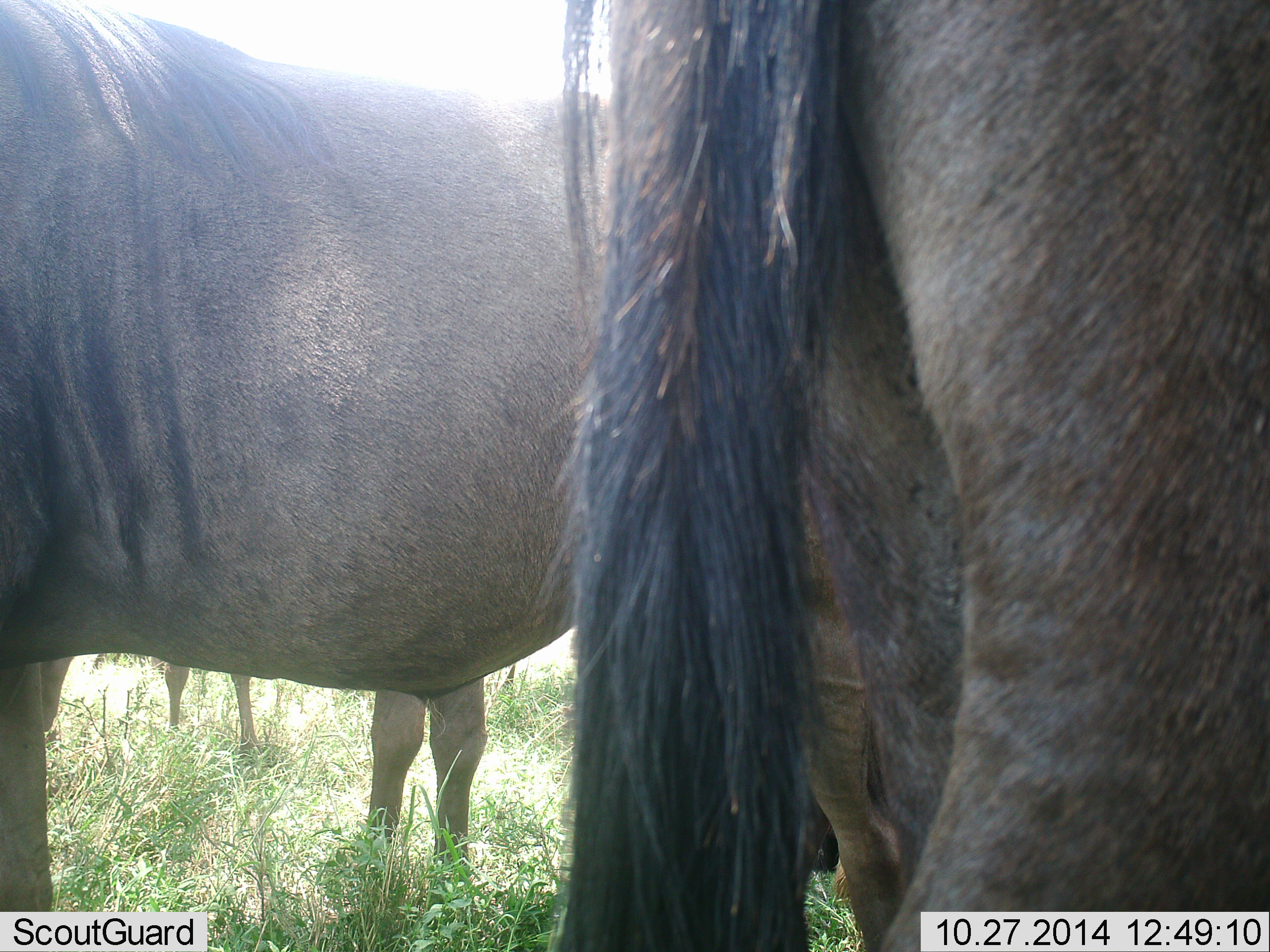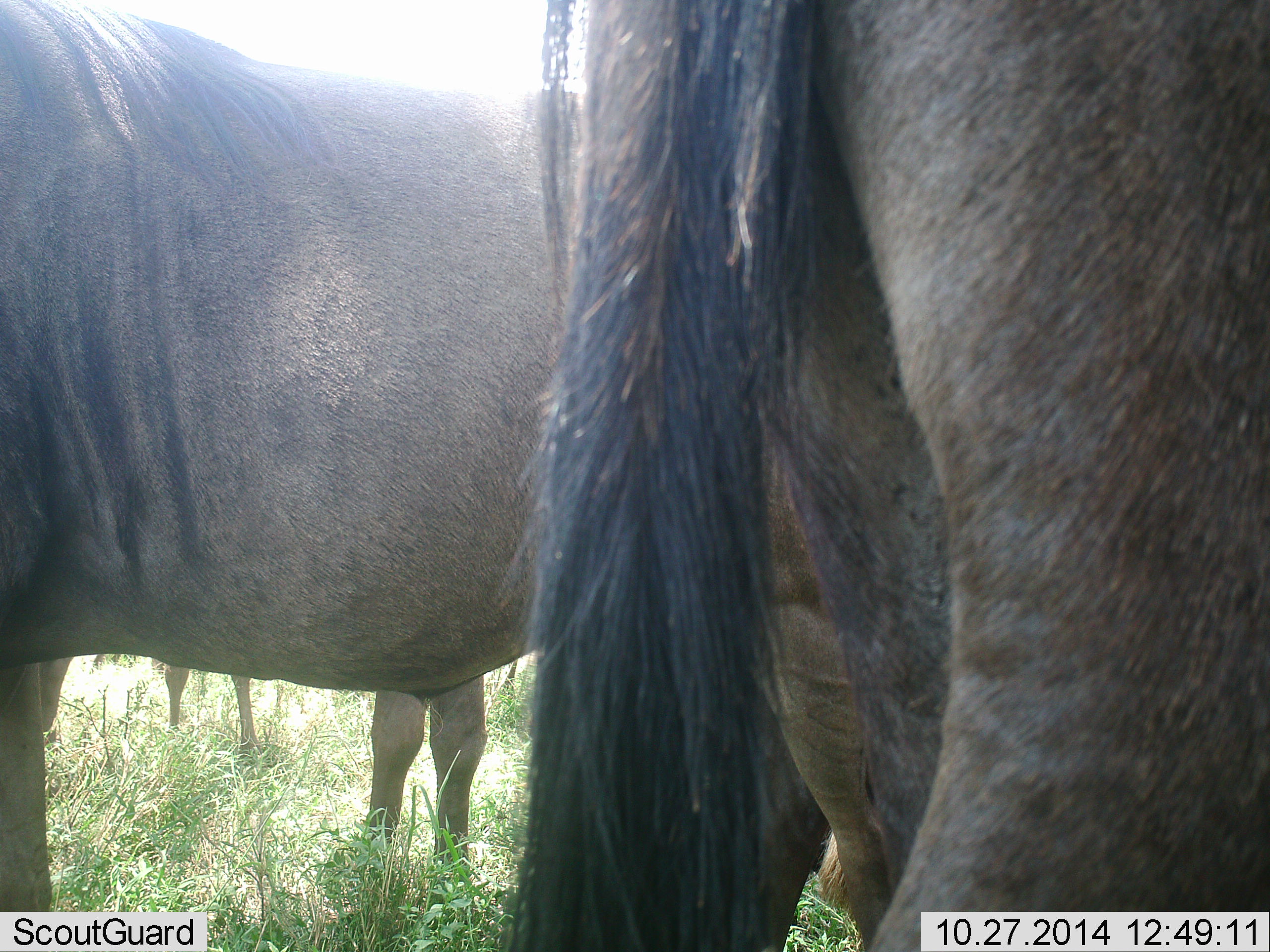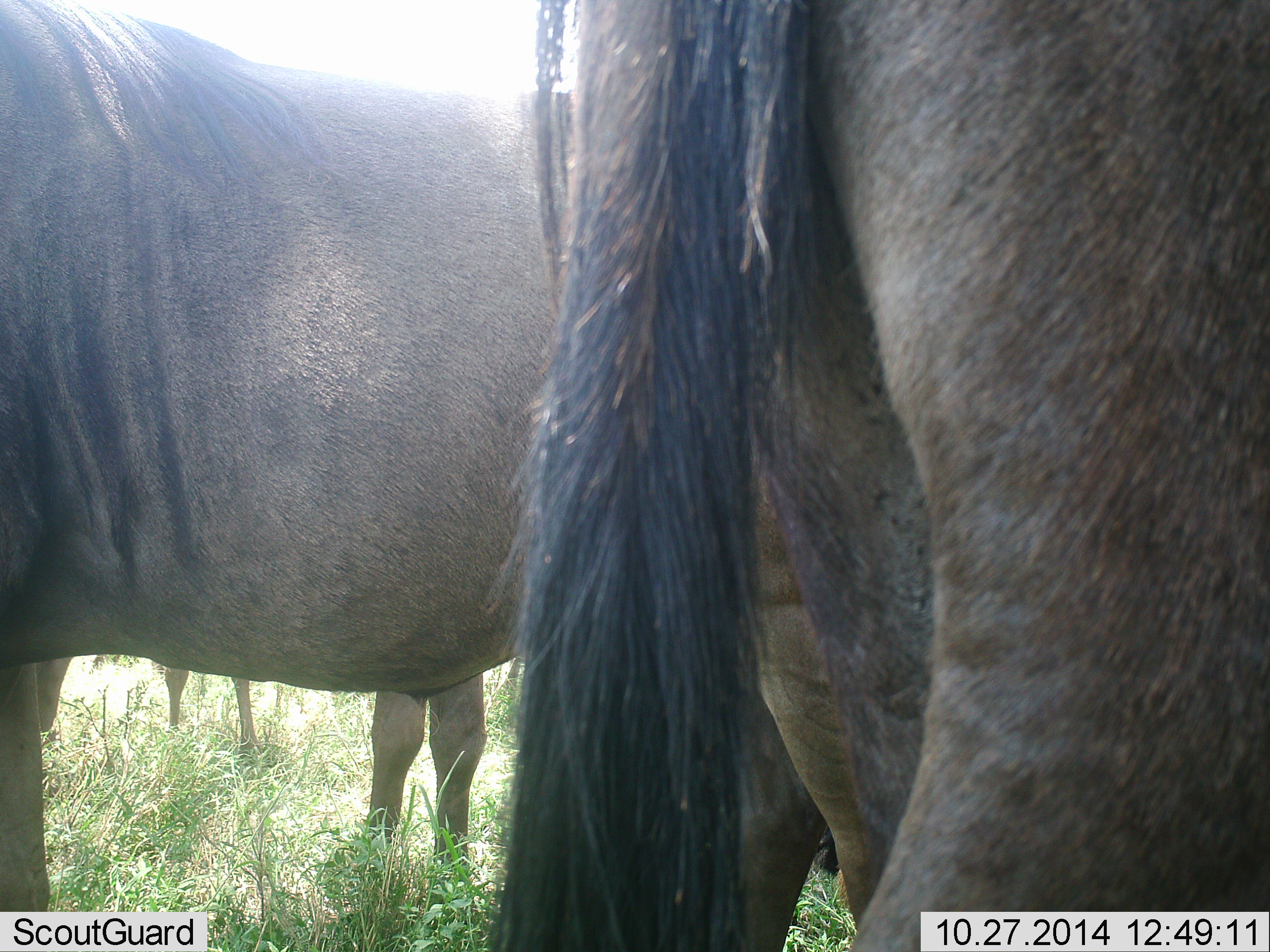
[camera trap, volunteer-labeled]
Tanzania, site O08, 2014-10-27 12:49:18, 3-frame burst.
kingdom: Animalia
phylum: Chordata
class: Mammalia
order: Artiodactyla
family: Bovidae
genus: Connochaetes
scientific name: Connochaetes taurinus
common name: blue wildebeest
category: wildebeest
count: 4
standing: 100%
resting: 0%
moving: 0%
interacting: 0%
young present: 0%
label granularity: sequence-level